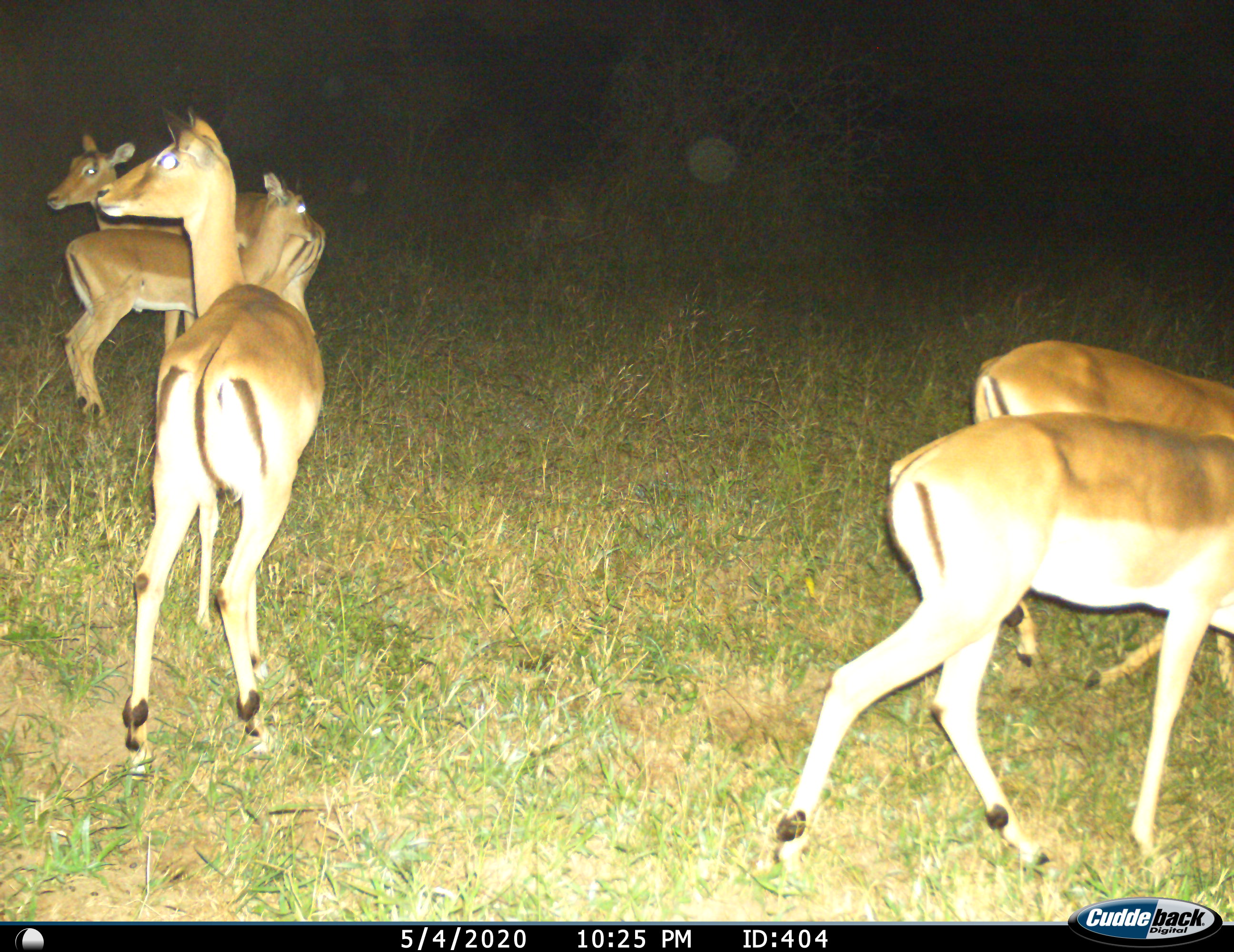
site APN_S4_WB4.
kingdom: Animalia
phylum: Chordata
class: Mammalia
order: Artiodactyla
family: Bovidae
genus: Aepyceros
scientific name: Aepyceros melampus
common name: impala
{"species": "impala (Aepyceros melampus)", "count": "5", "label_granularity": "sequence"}